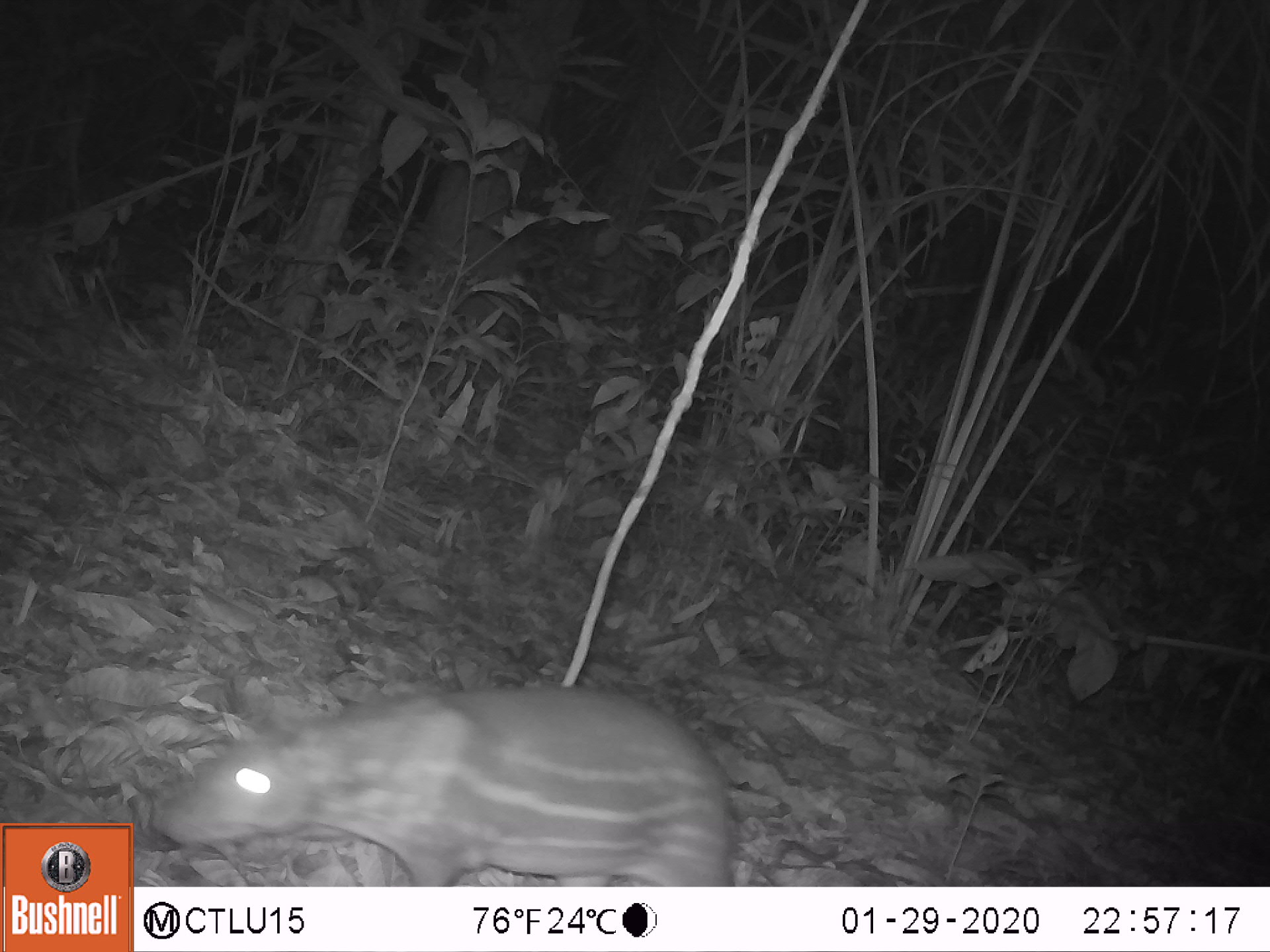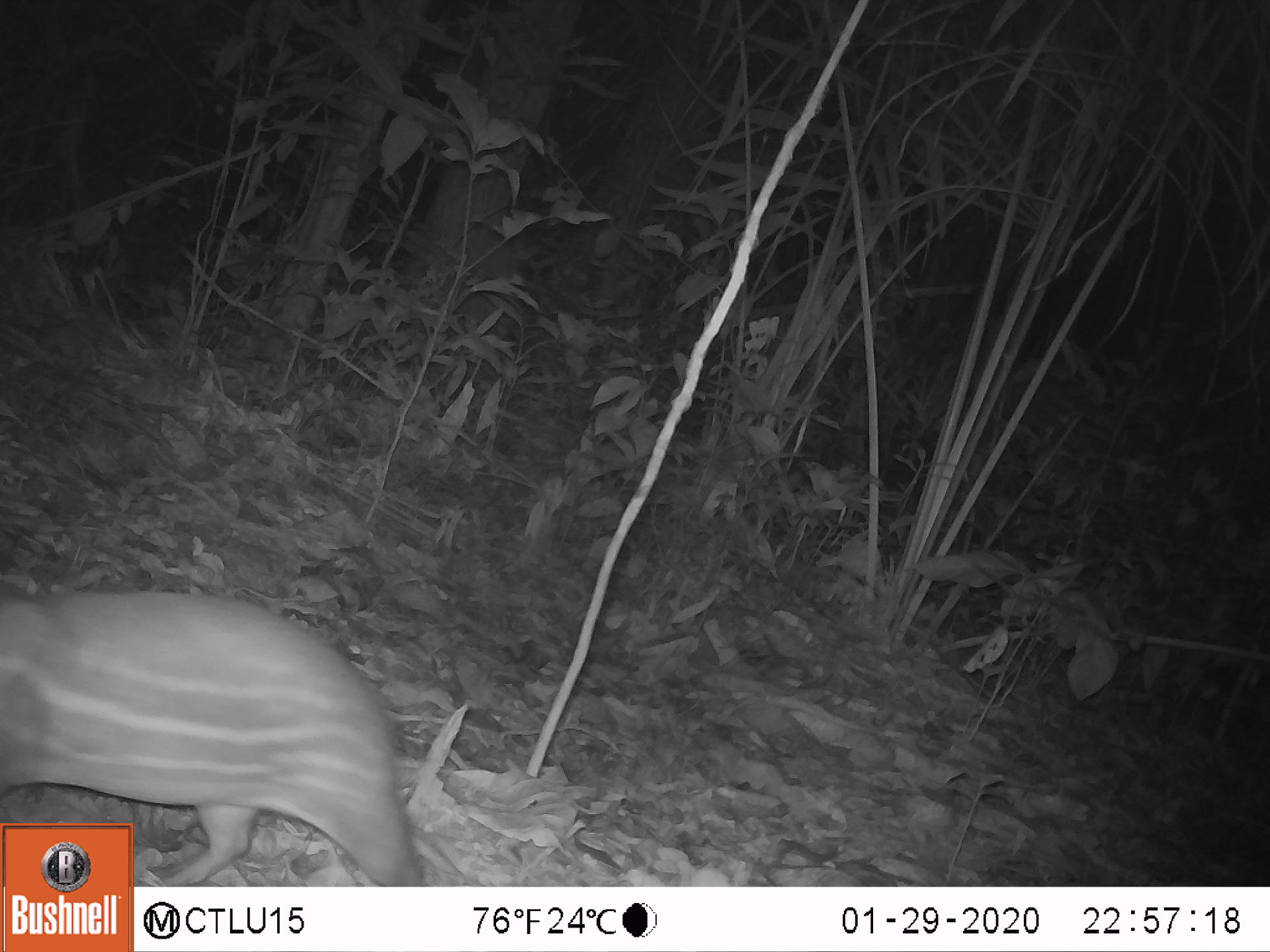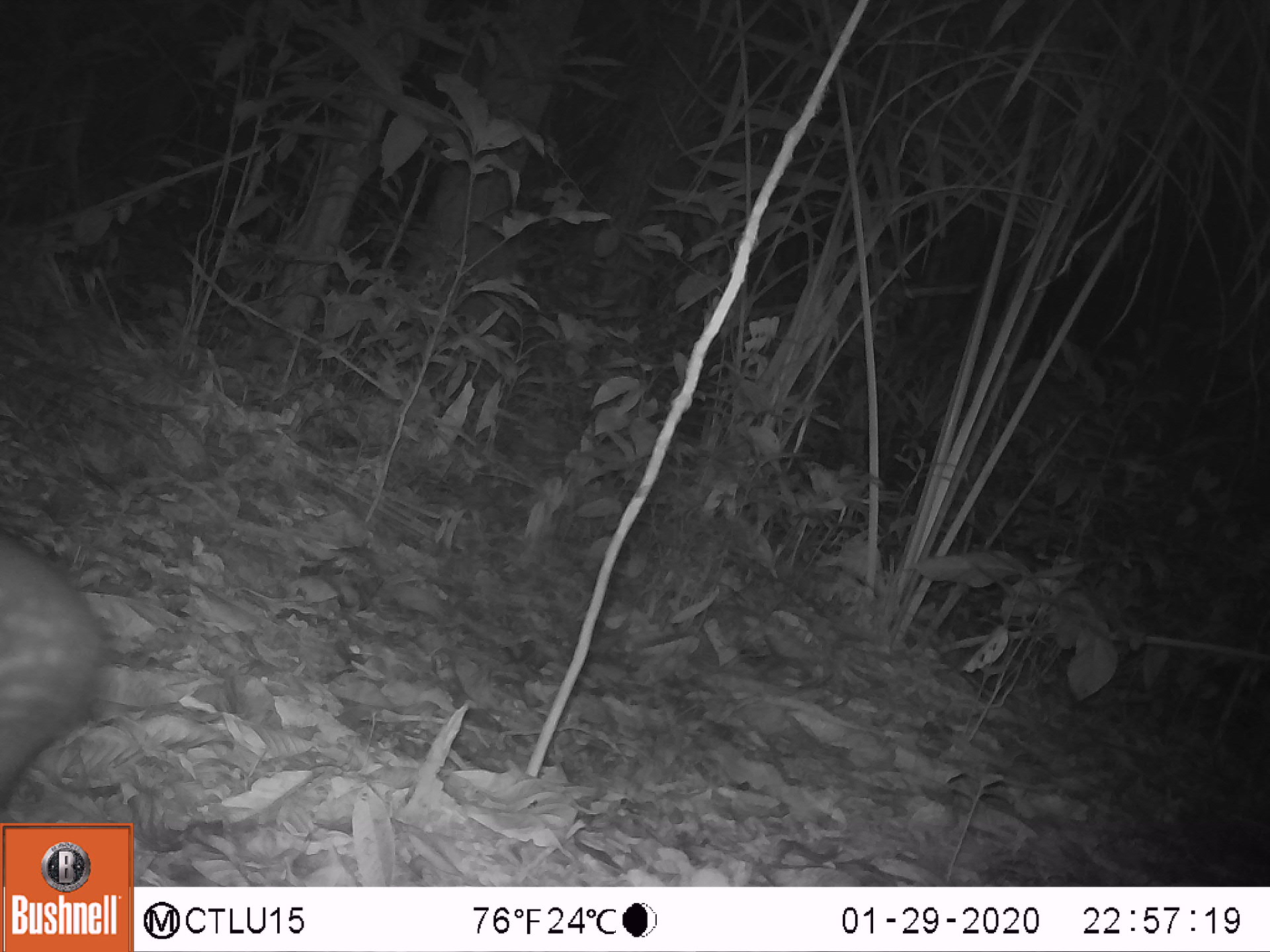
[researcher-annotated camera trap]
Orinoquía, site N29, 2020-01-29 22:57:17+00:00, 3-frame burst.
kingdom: Animalia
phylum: Chordata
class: Mammalia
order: Rodentia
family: Cuniculidae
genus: Cuniculus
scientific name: Cuniculus paca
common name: spotted paca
Spotted paca (Cuniculus paca).